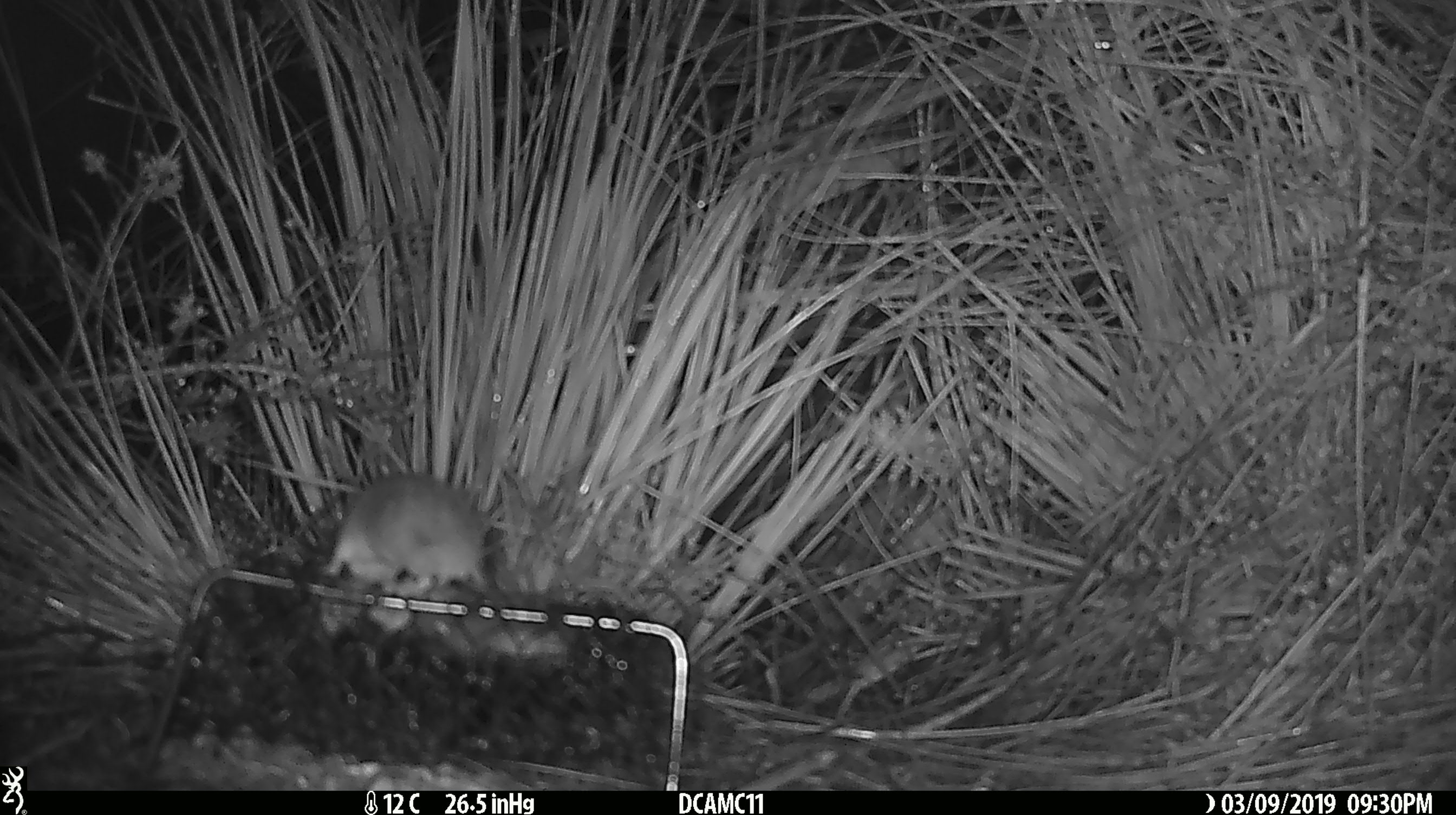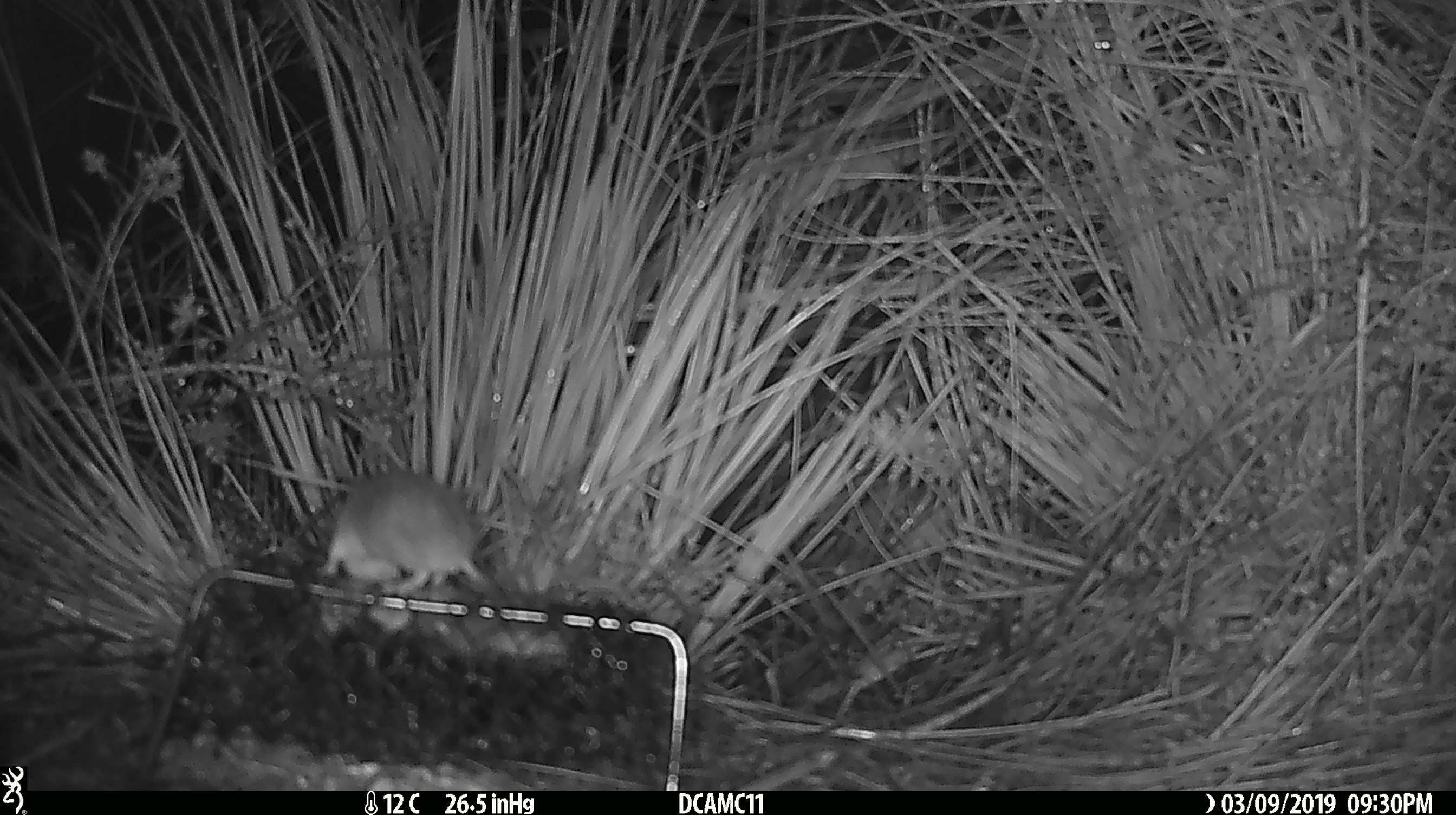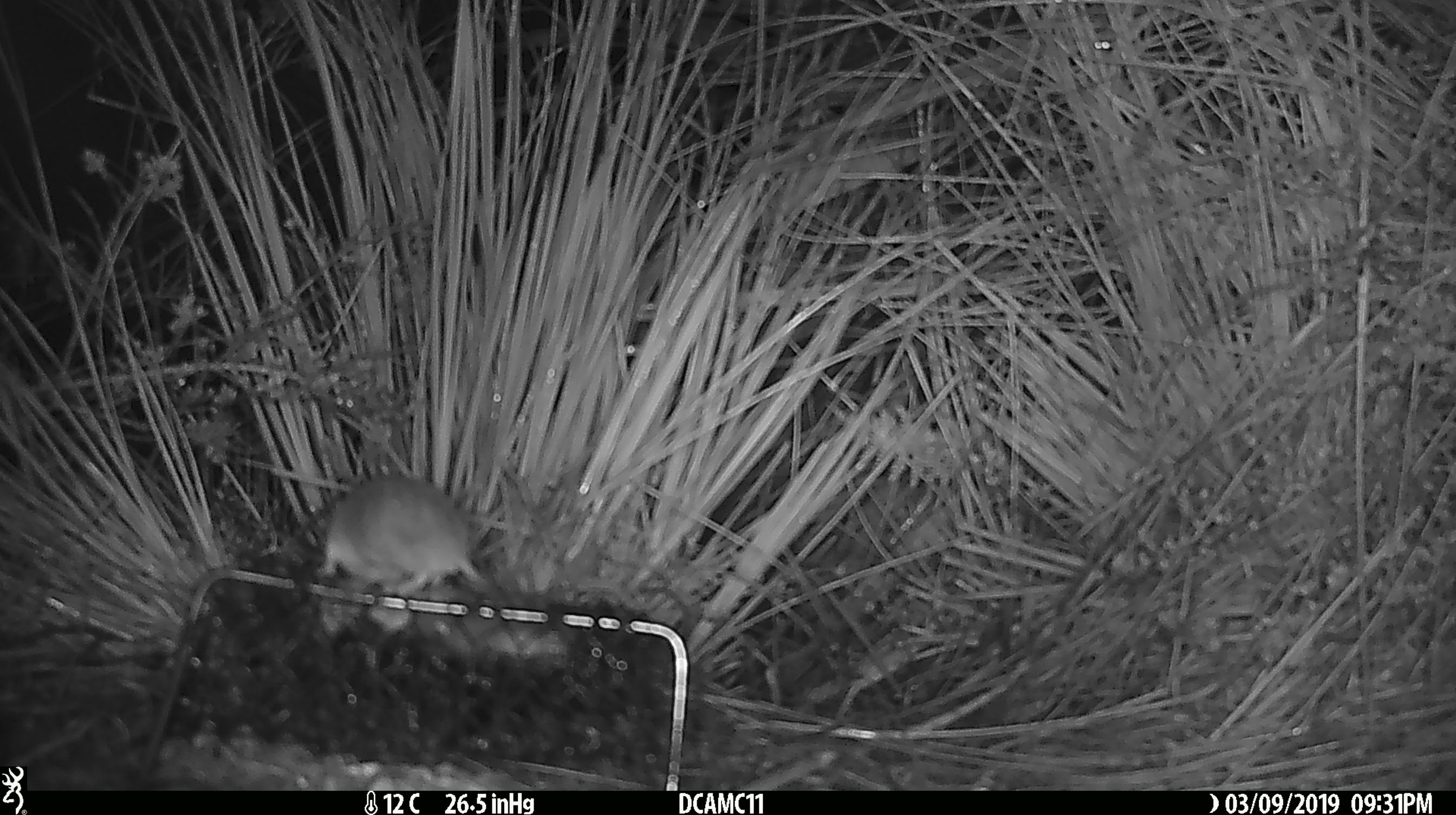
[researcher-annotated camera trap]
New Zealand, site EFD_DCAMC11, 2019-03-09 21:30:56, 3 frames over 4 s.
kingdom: Animalia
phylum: Chordata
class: Mammalia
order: Rodentia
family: Muridae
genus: Mus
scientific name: Mus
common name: mouse